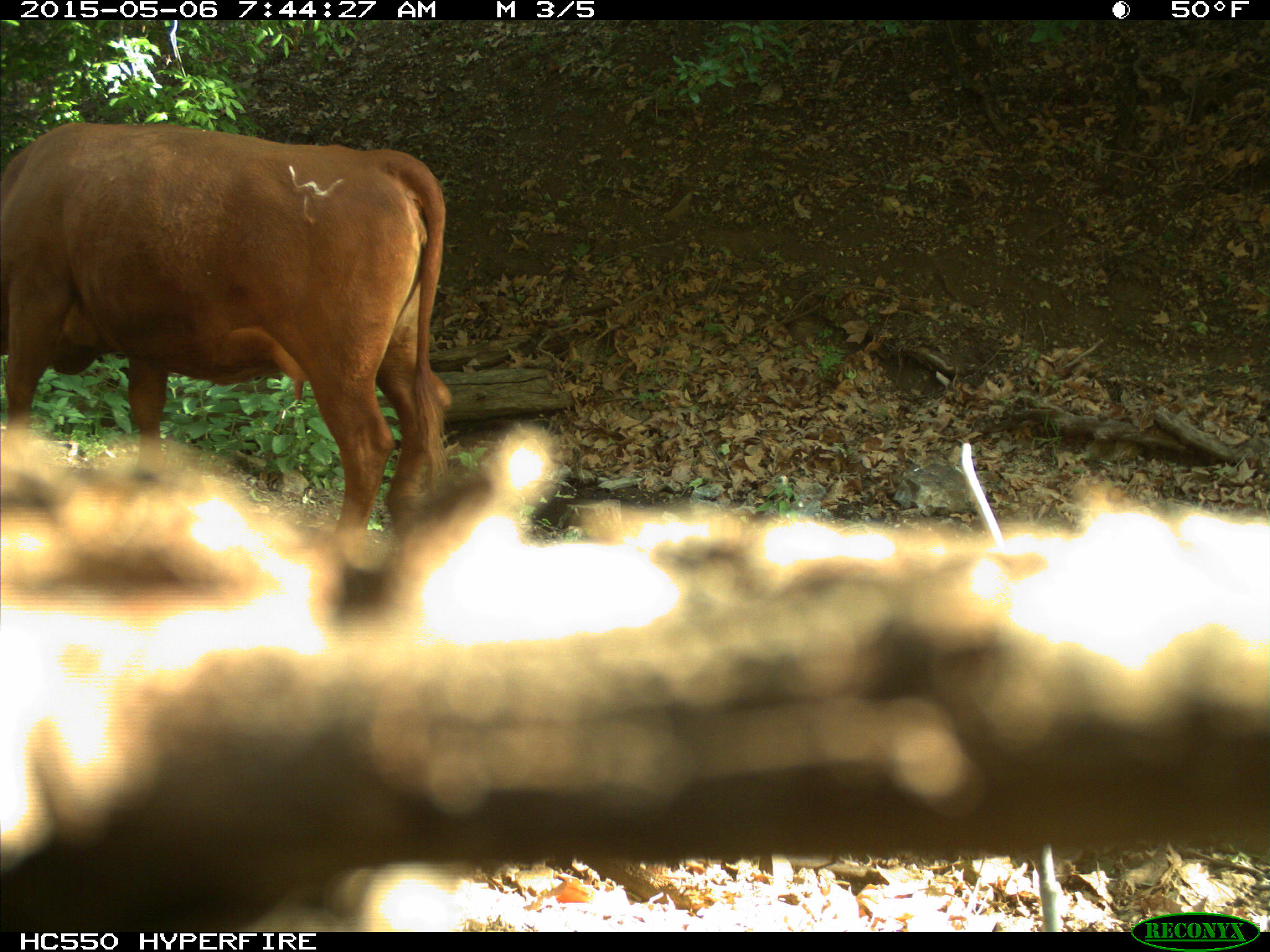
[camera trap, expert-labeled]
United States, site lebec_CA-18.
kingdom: Animalia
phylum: Chordata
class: Mammalia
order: Artiodactyla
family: Bovidae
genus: Bos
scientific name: Bos taurus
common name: domestic cow